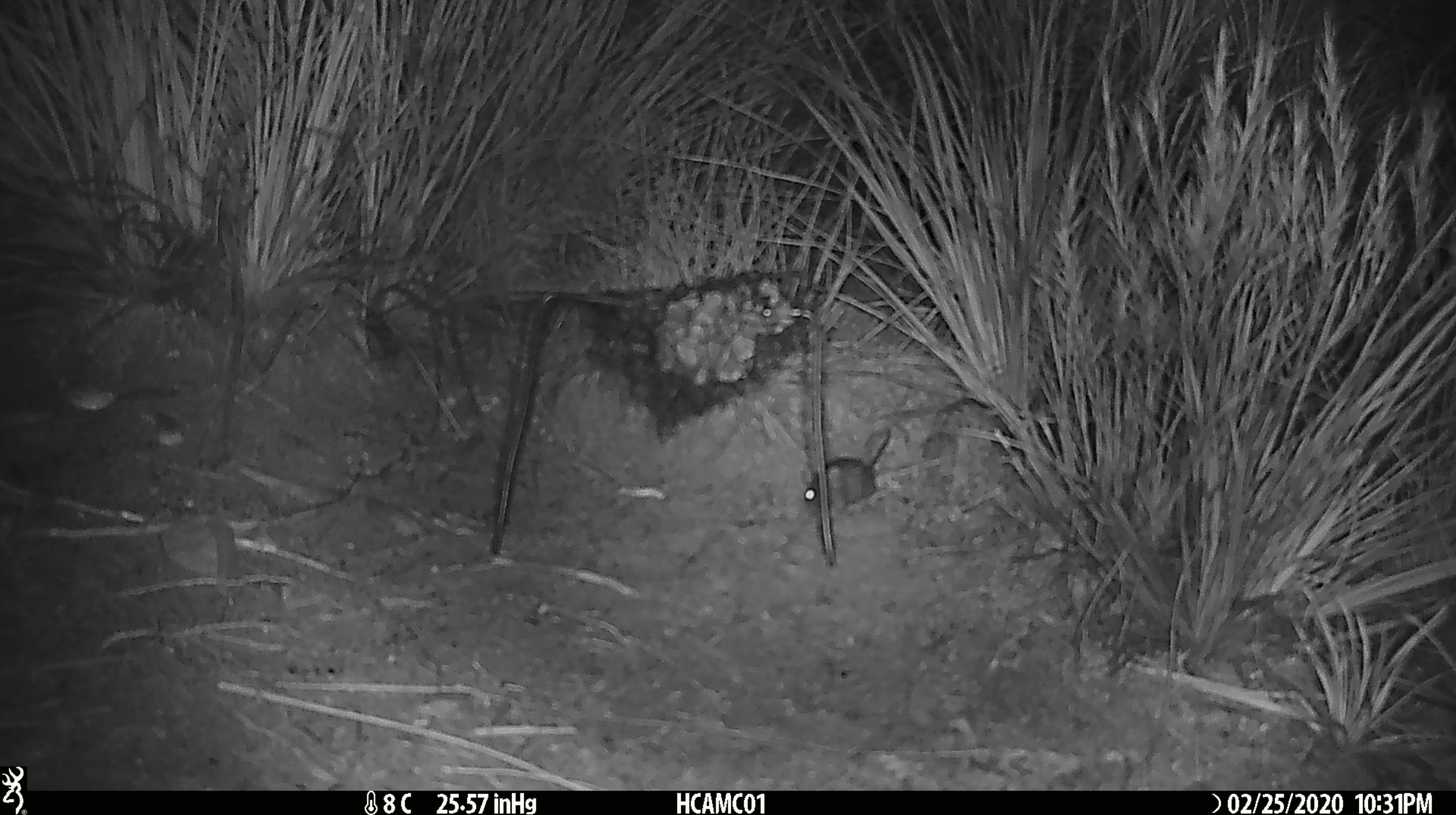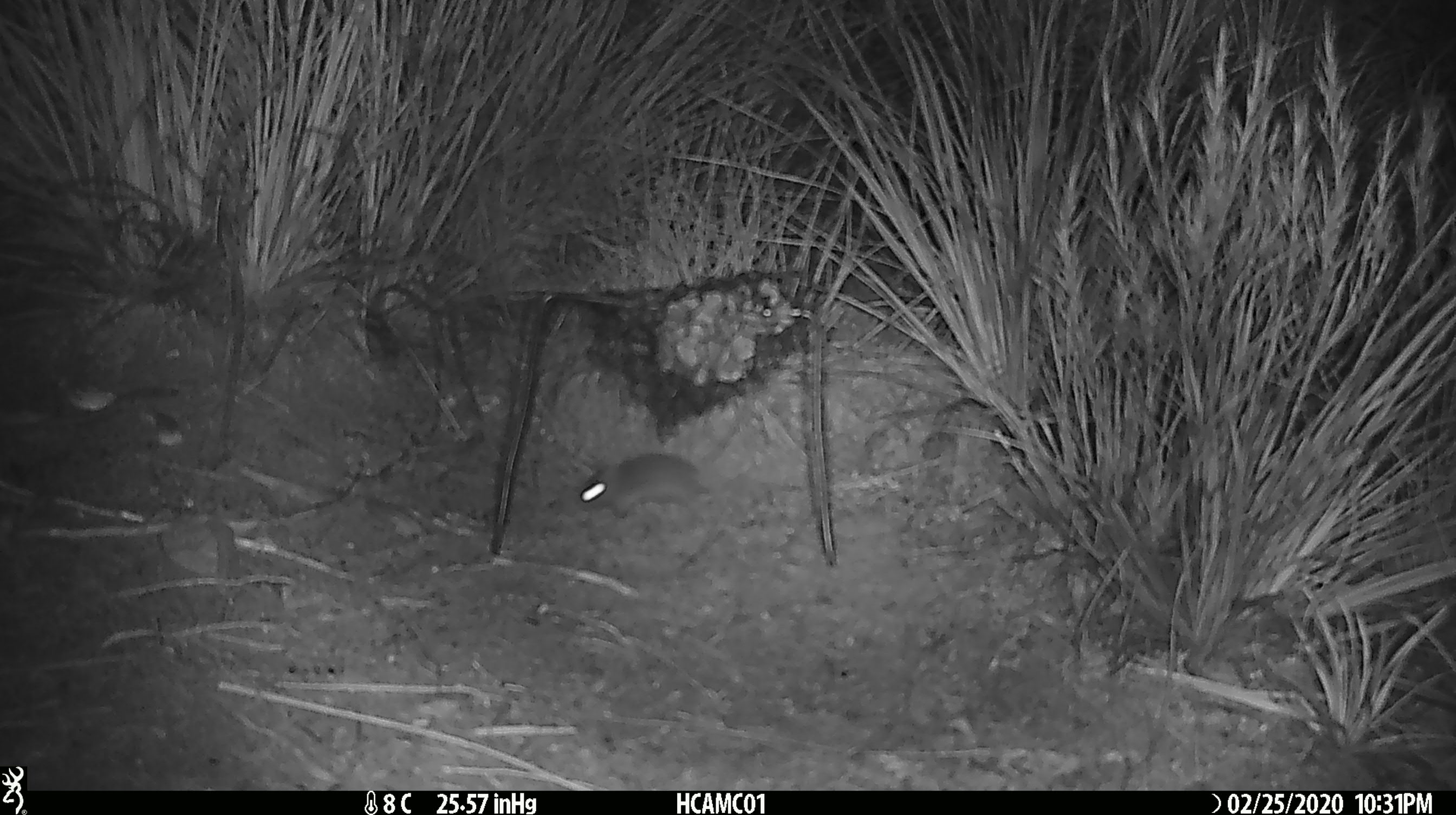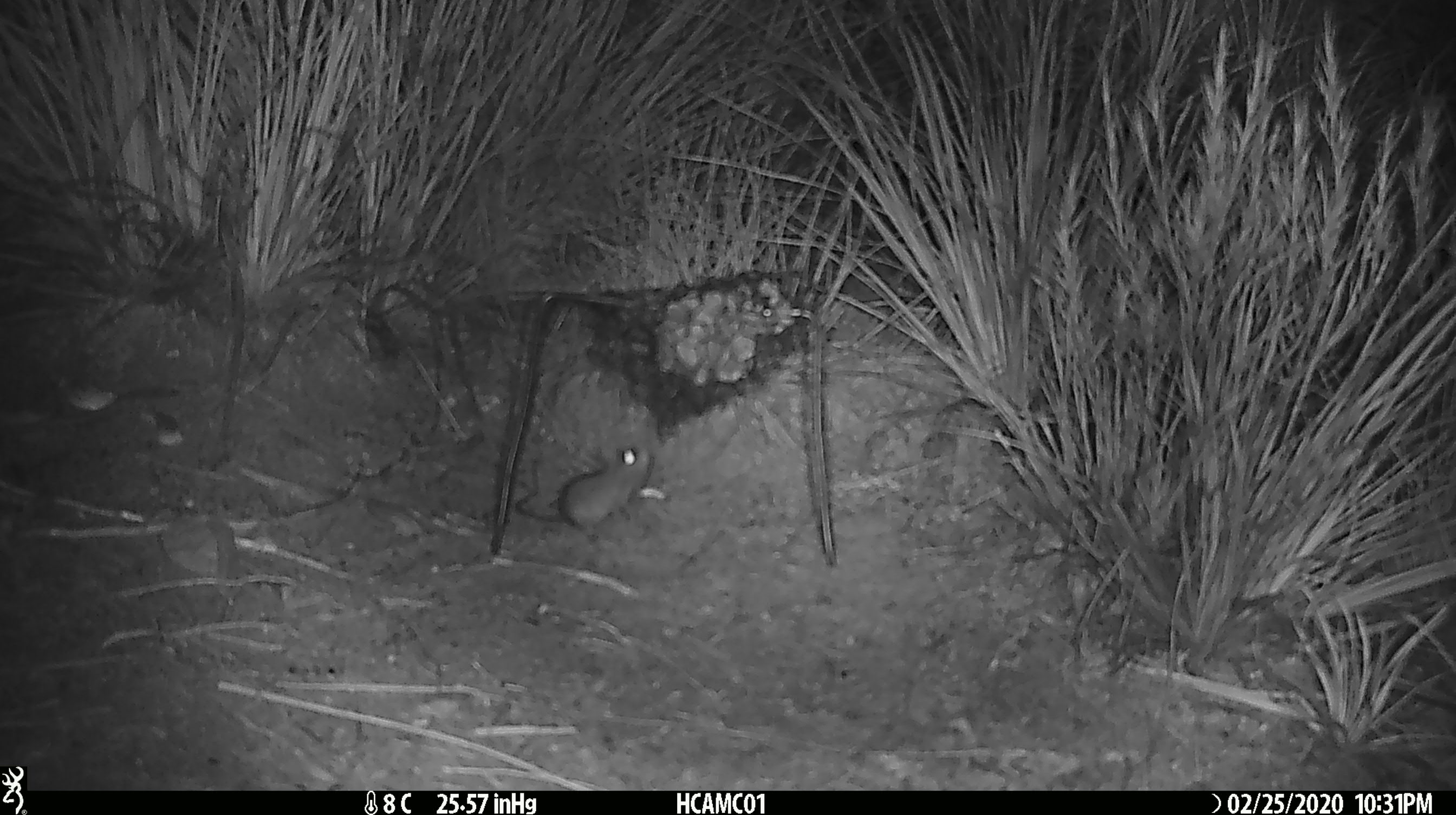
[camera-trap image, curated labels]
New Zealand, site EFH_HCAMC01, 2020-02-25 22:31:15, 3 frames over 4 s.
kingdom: Animalia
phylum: Chordata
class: Mammalia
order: Rodentia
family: Muridae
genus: Mus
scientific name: Mus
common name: mouse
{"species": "mouse (Mus)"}